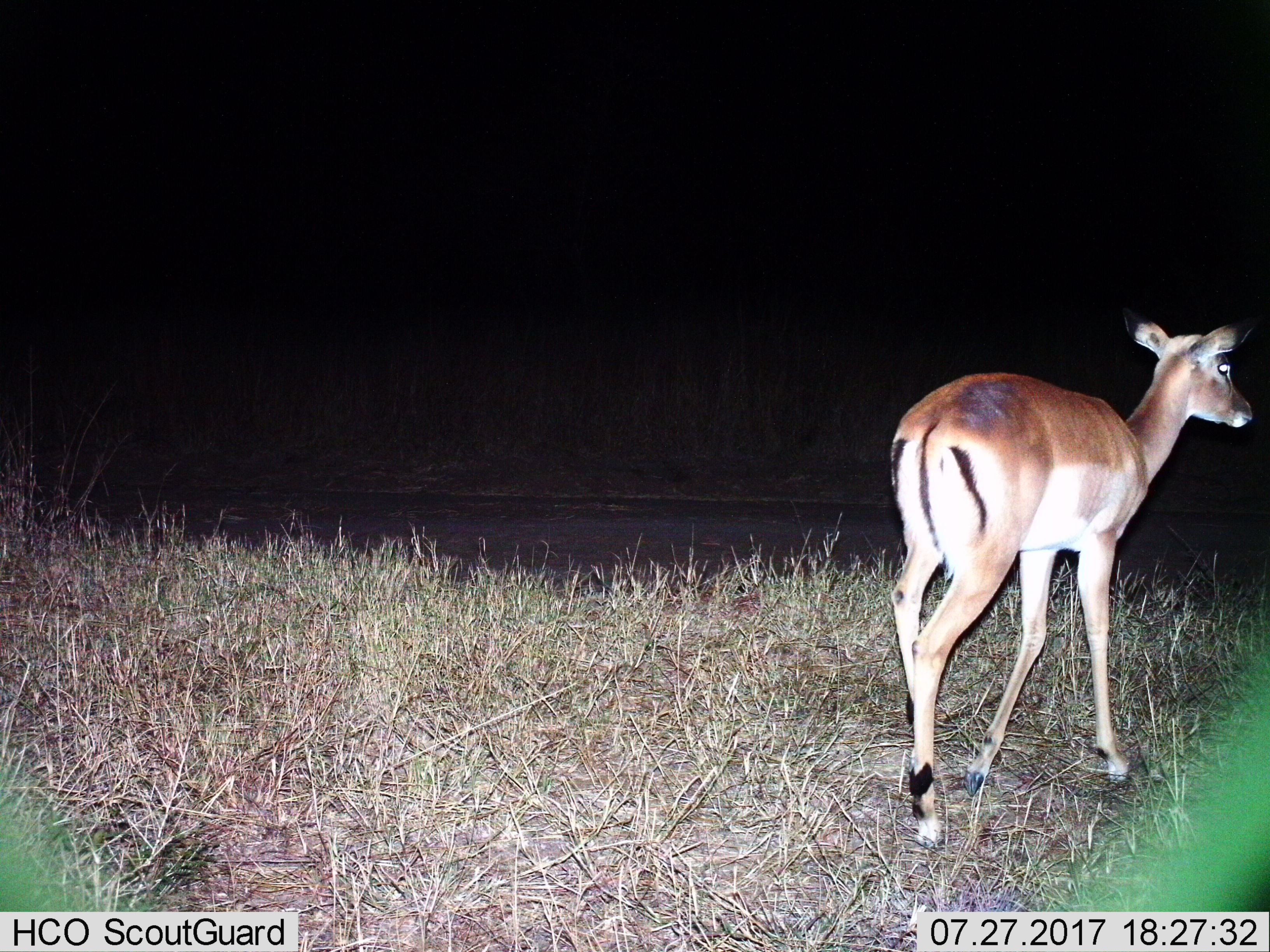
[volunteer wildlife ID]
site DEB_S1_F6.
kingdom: Animalia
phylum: Chordata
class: Mammalia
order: Artiodactyla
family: Bovidae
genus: Aepyceros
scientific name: Aepyceros melampus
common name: impala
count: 1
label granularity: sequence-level